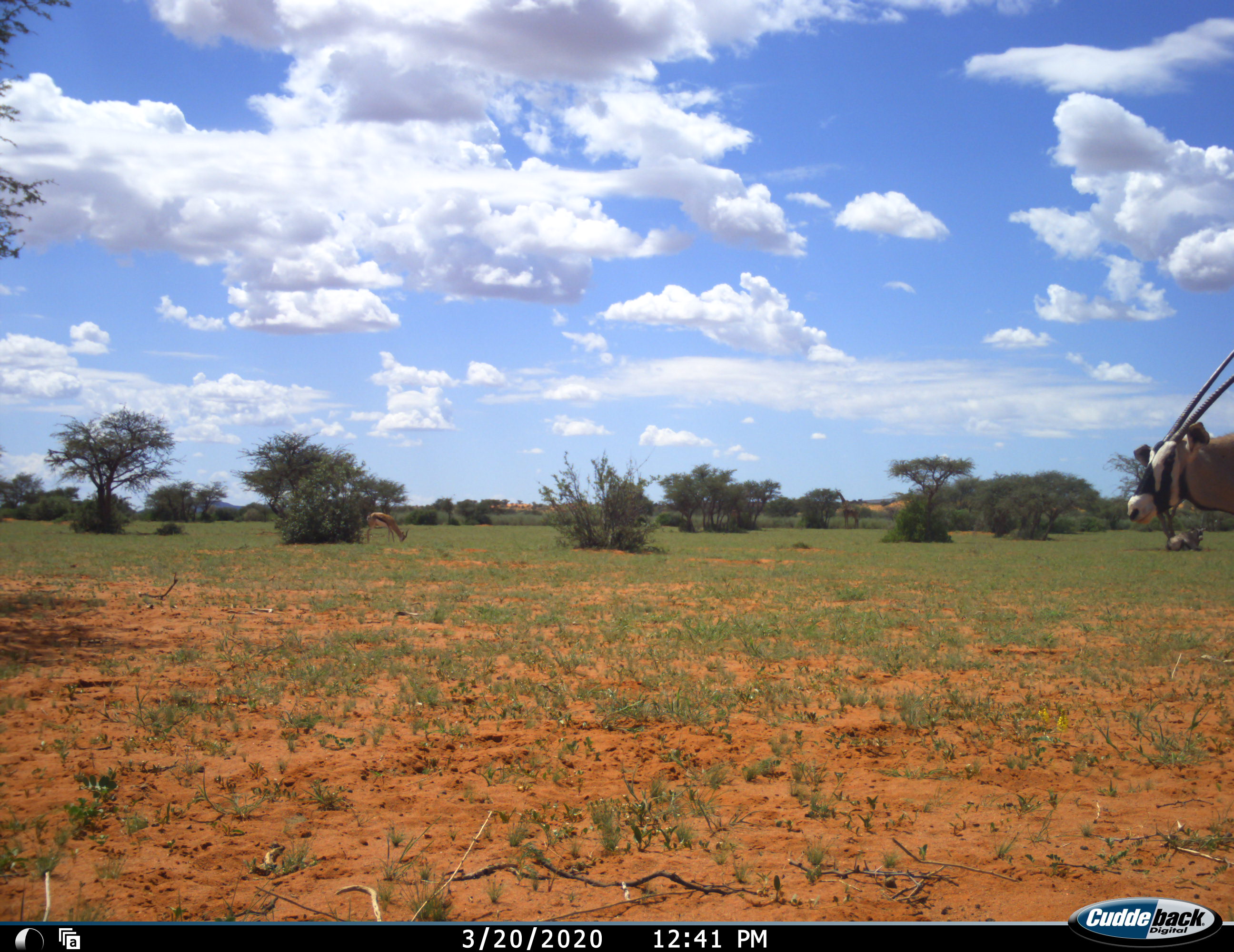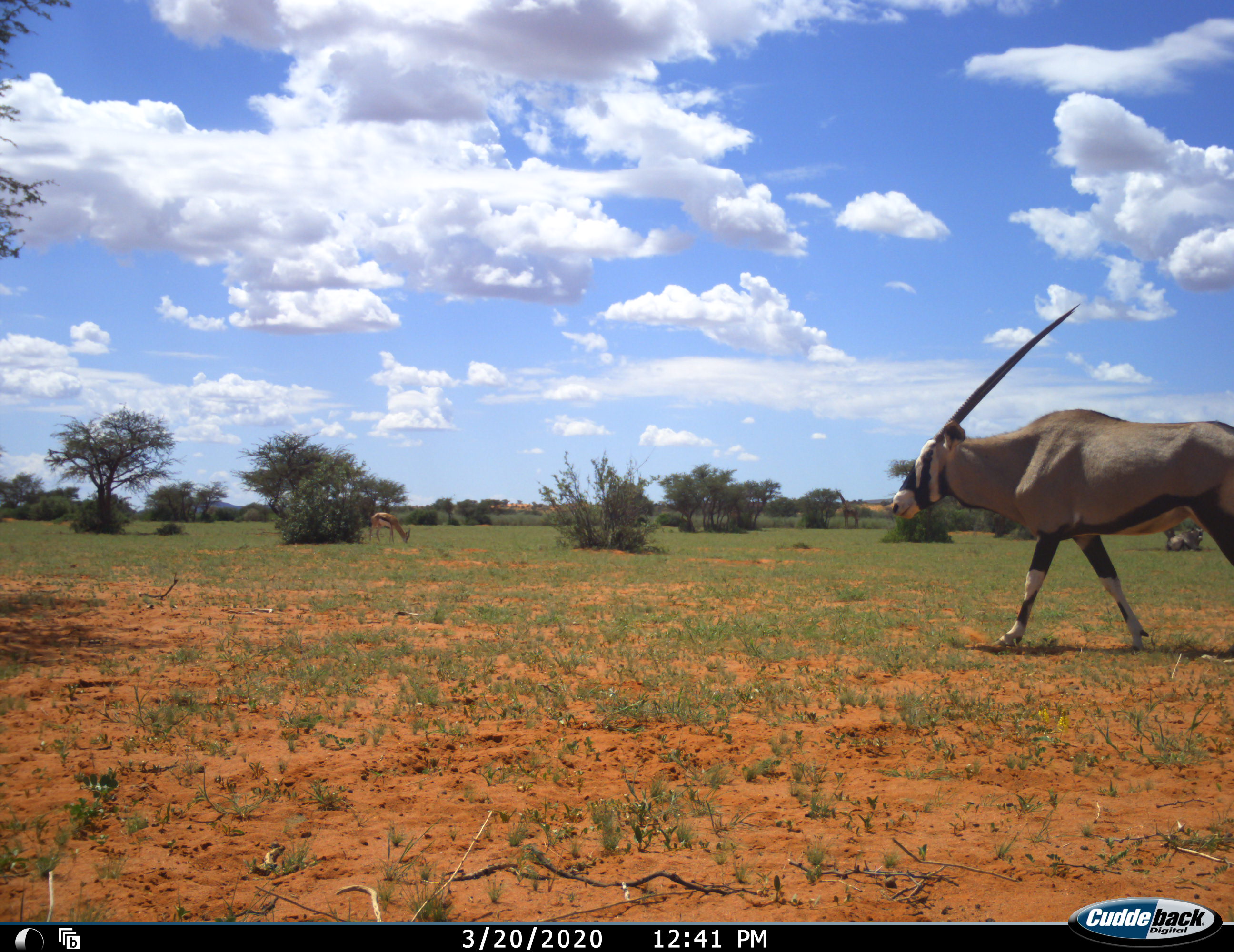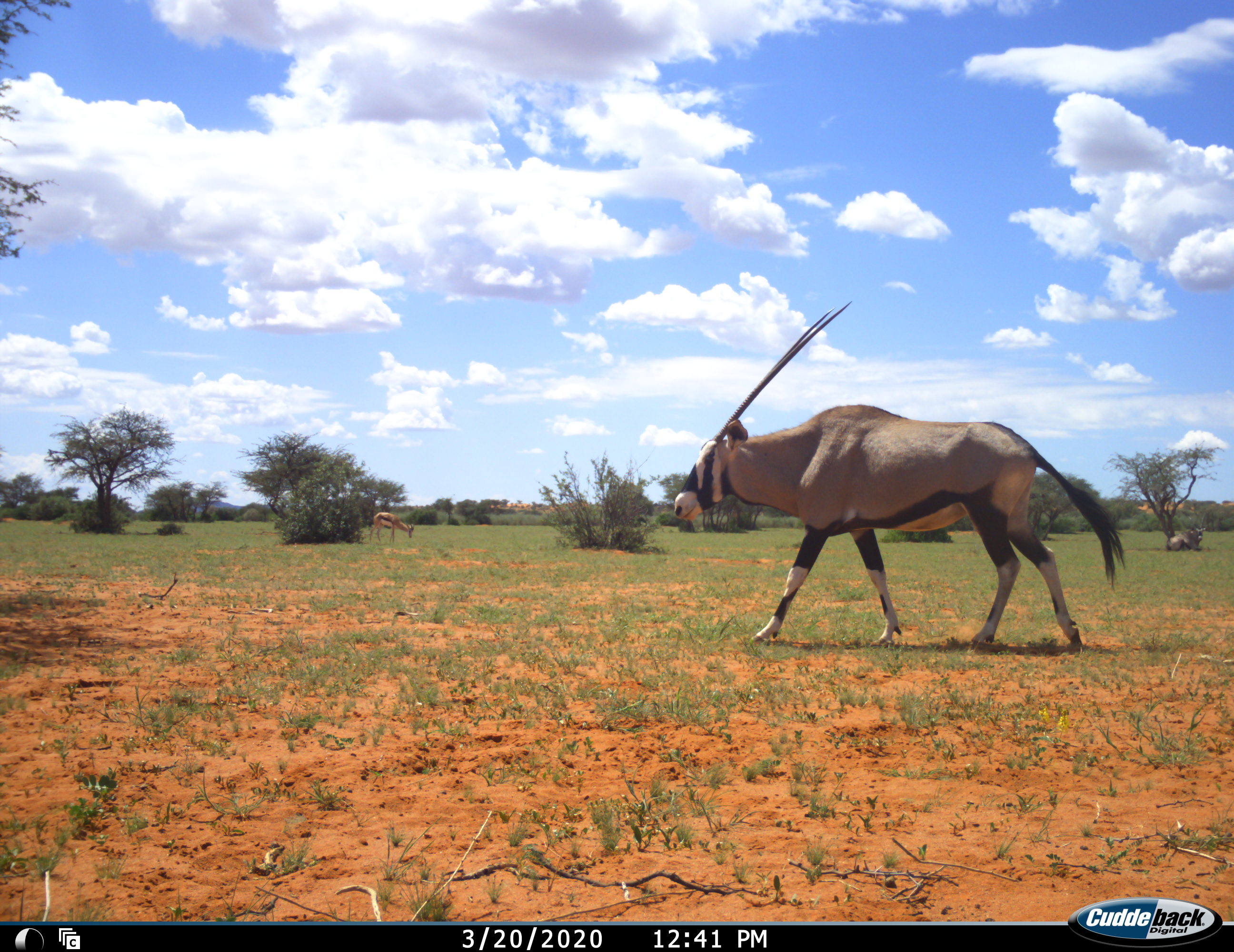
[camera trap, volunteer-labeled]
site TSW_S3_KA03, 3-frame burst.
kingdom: Animalia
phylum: Chordata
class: Mammalia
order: Artiodactyla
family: Bovidae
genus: Oryx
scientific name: Oryx gazella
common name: gemsbok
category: oryx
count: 2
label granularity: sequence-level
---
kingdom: Animalia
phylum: Chordata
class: Mammalia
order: Artiodactyla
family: Bovidae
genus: Antidorcas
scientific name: Antidorcas marsupialis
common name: springbok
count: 1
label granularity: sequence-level